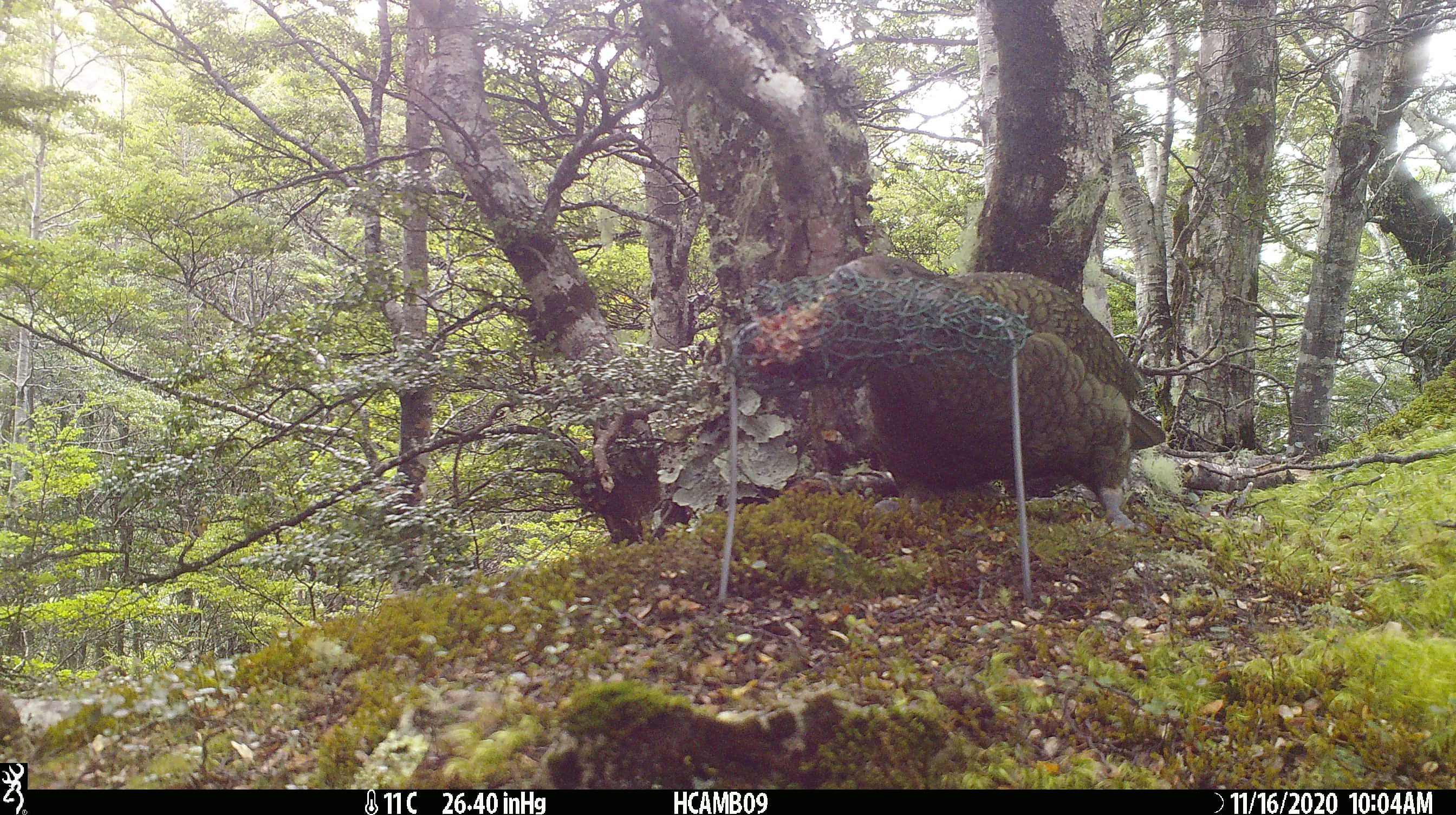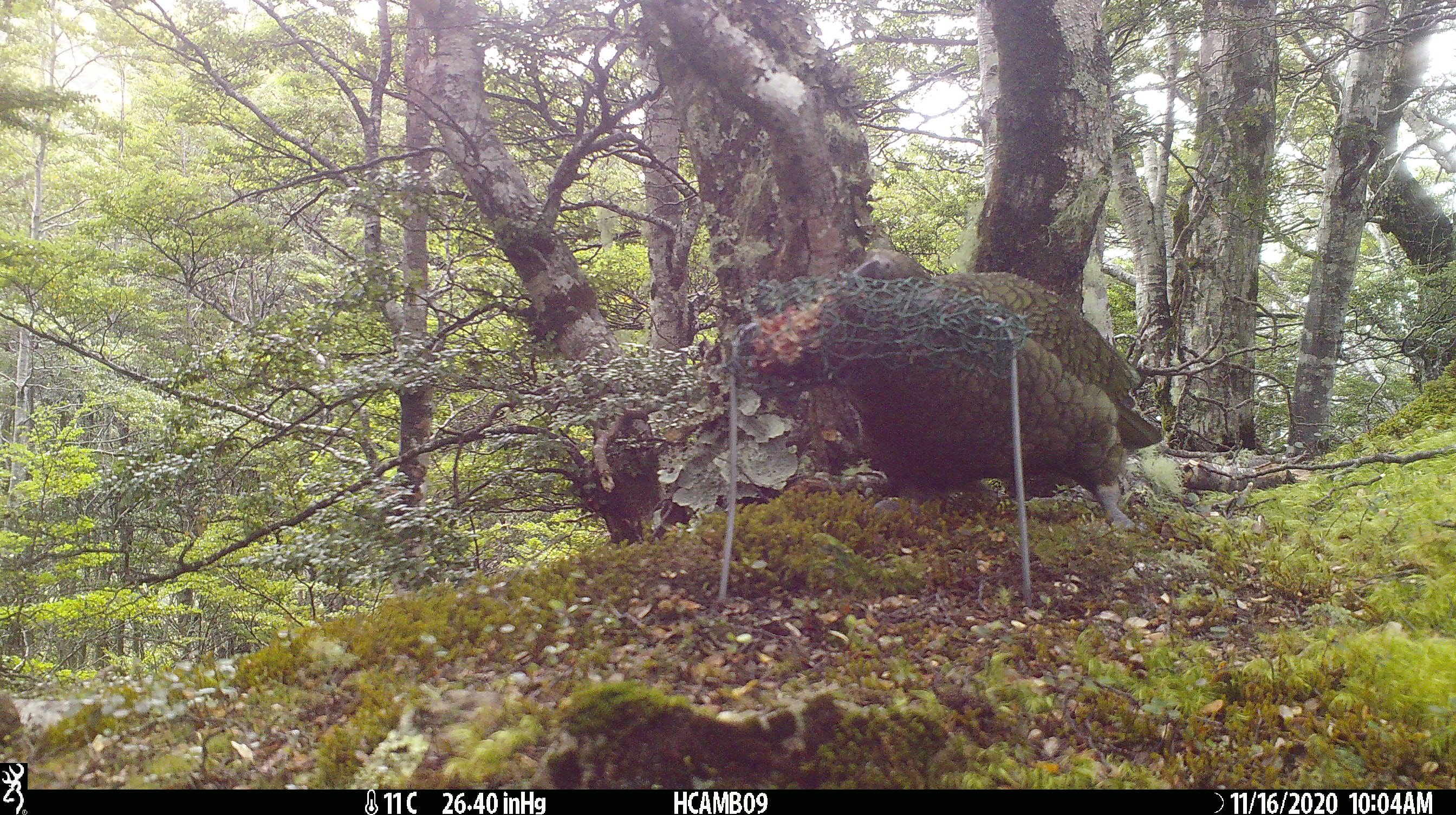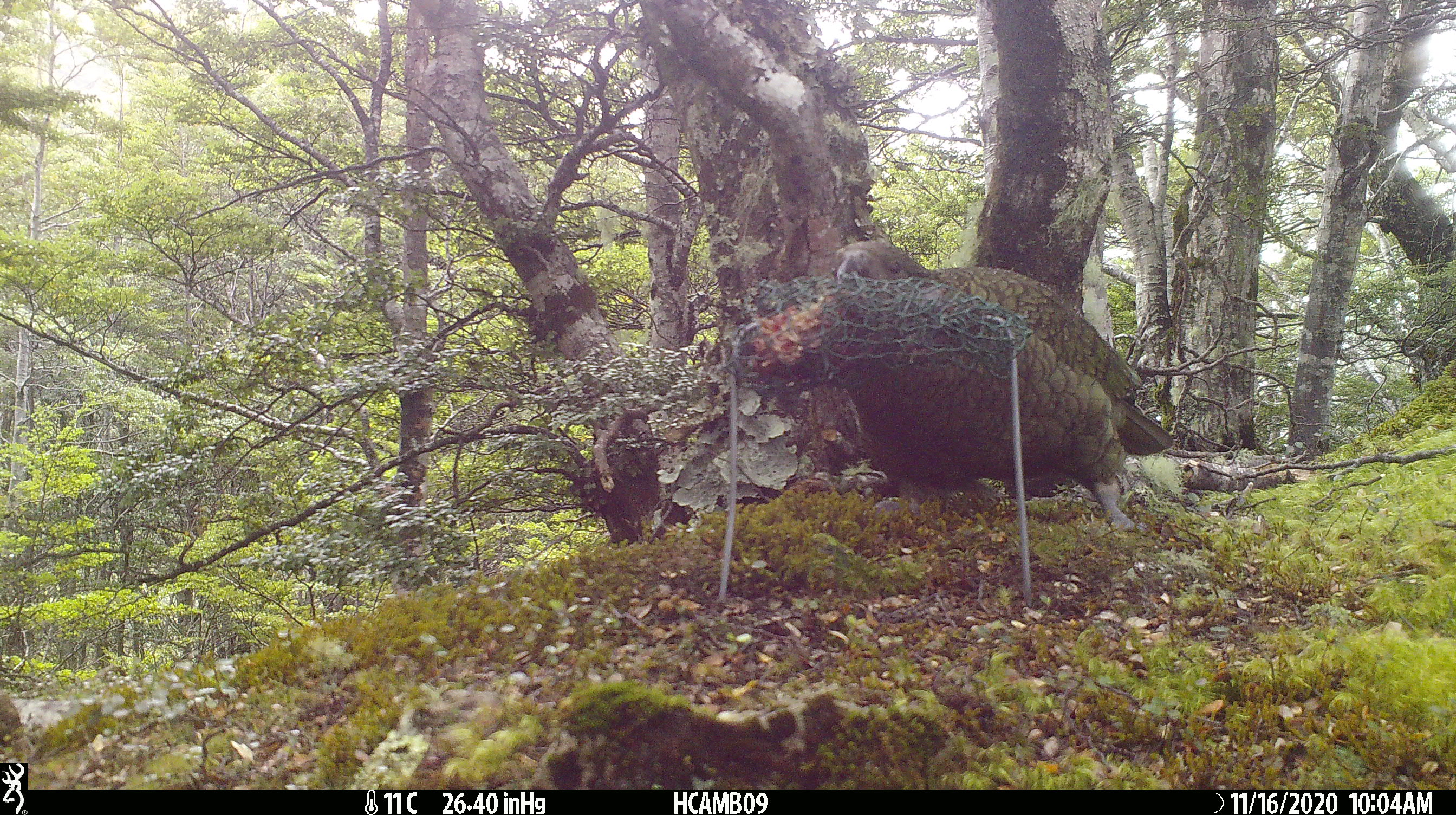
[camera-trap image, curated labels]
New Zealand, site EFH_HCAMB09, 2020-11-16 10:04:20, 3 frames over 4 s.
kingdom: Animalia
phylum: Chordata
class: Aves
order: Psittaciformes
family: Strigopidae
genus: Nestor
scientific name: Nestor notabilis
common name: kea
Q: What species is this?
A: Kea (Nestor notabilis).